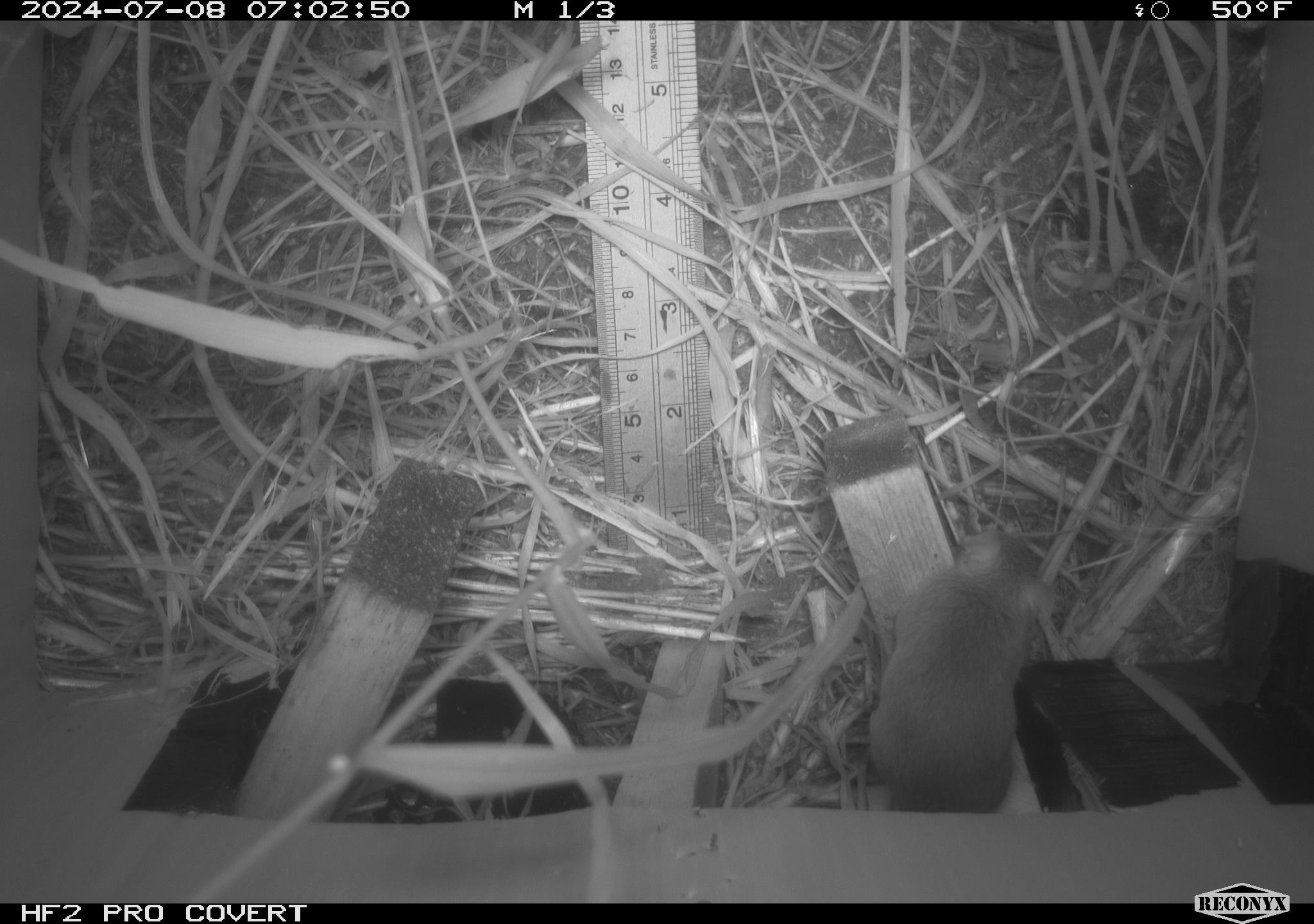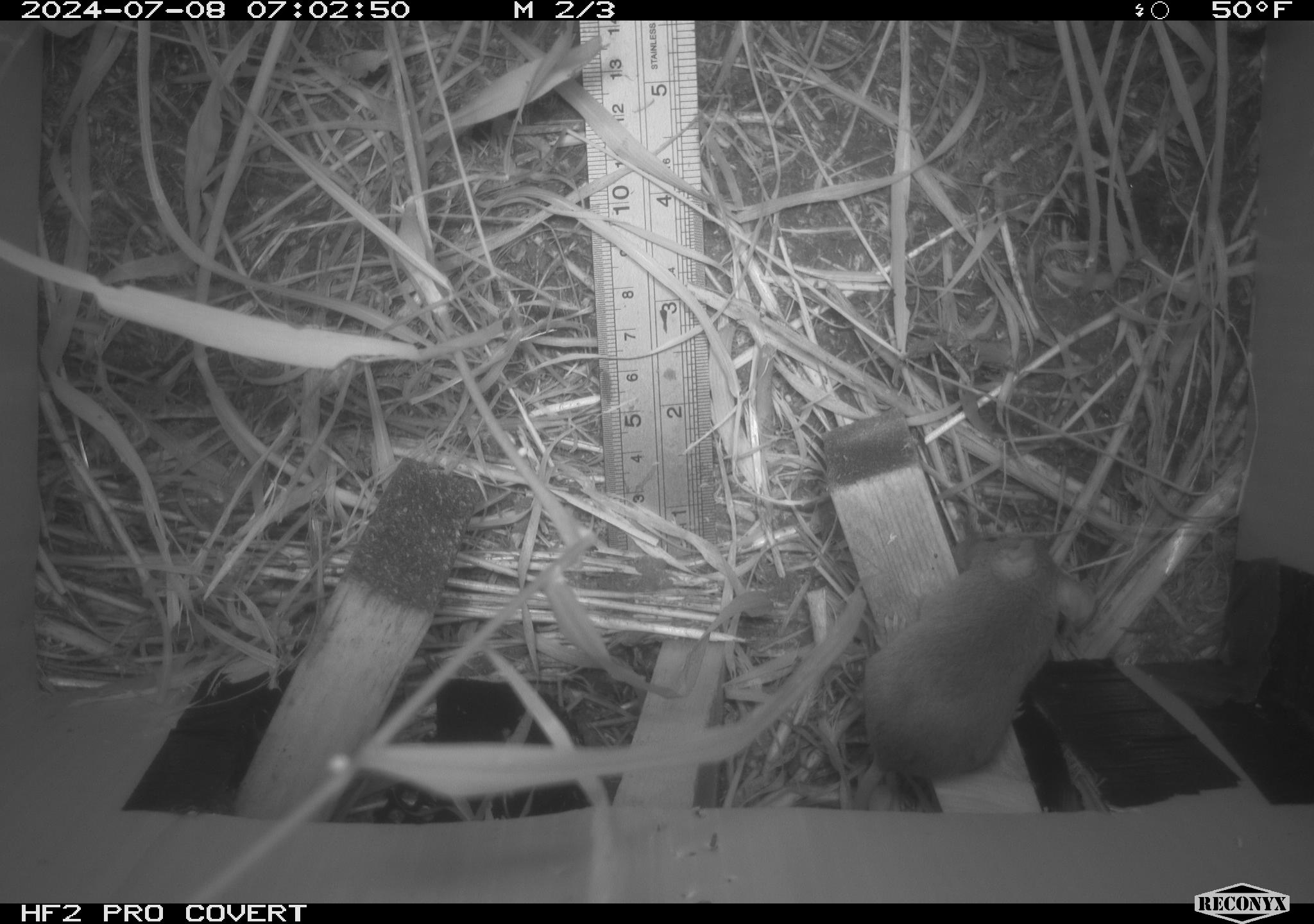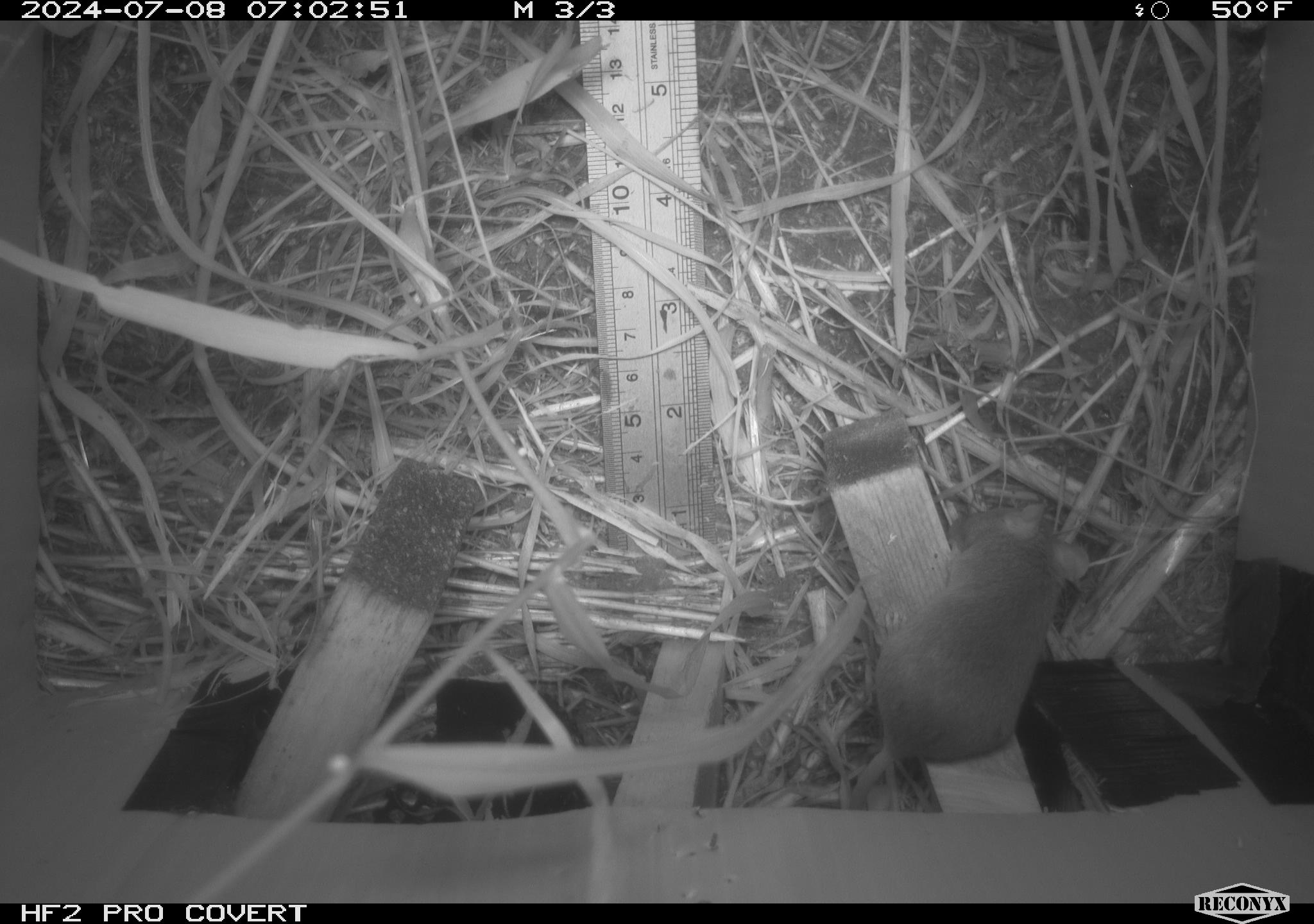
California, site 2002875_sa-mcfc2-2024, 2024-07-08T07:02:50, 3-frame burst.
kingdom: Animalia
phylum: Chordata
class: Mammalia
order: Rodentia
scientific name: Rodentia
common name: rodent